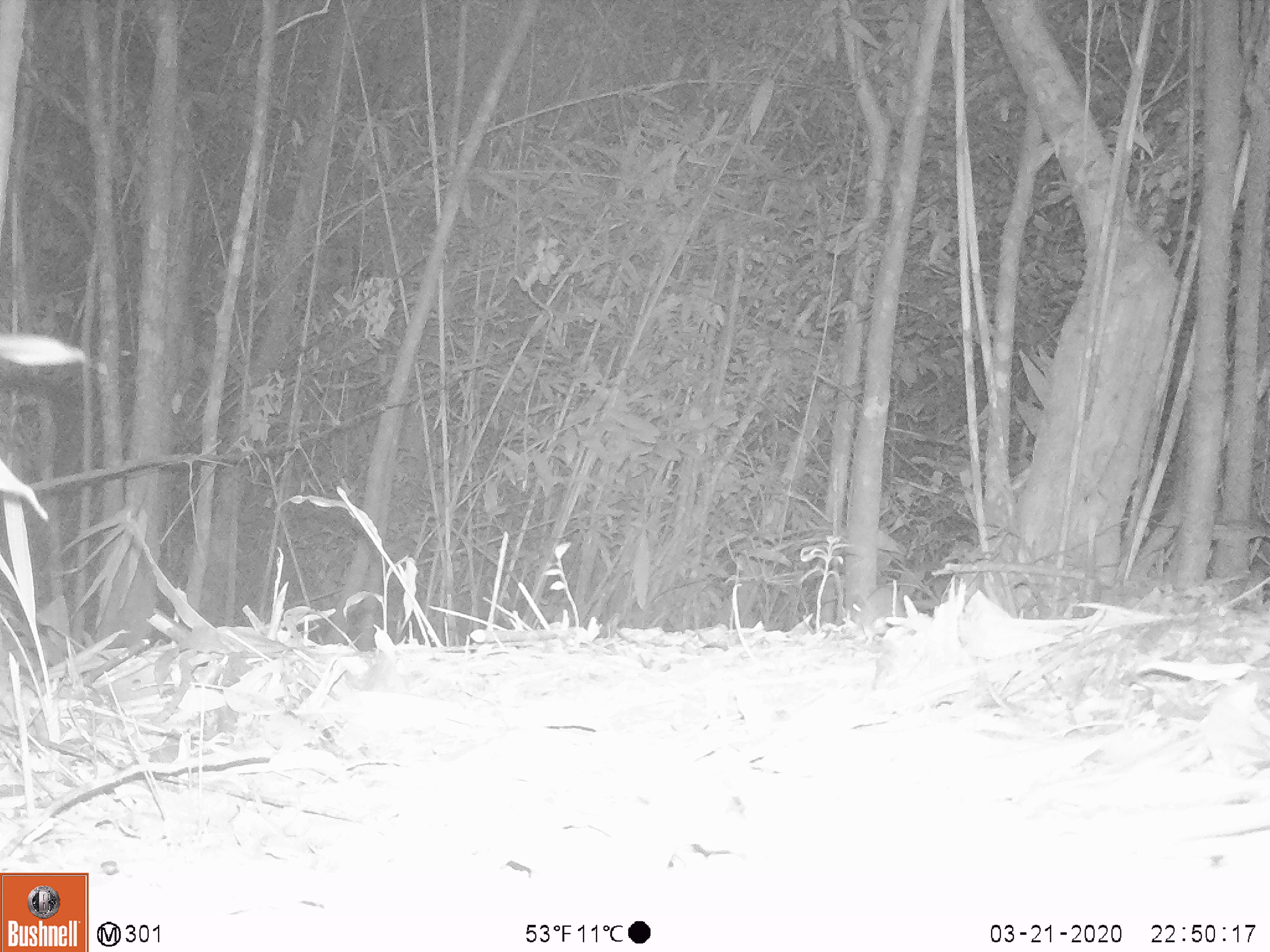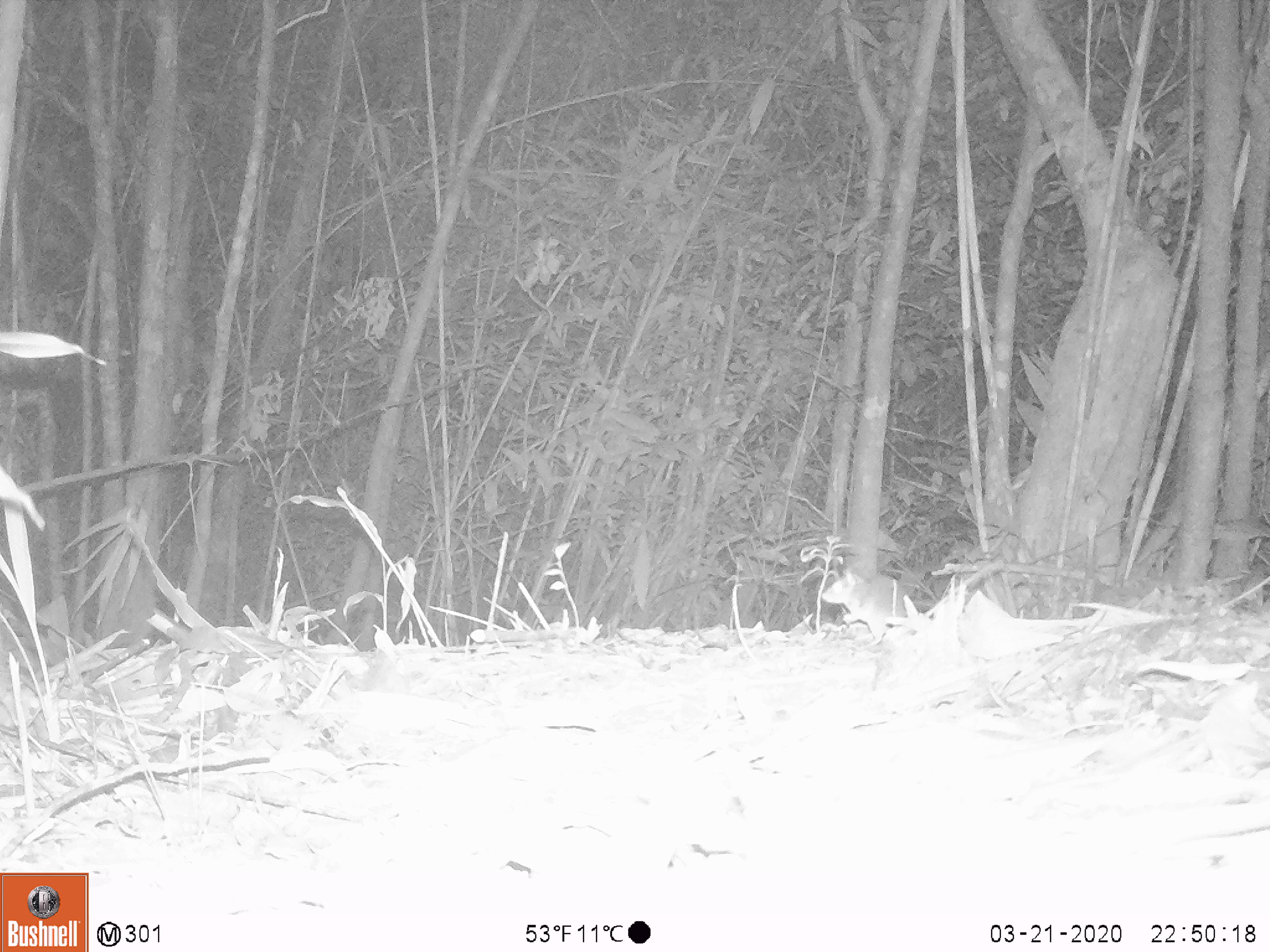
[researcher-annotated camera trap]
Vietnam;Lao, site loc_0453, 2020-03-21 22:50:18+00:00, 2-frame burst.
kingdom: Animalia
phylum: Chordata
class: Aves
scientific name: Aves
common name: bird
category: unidentified bird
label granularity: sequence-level